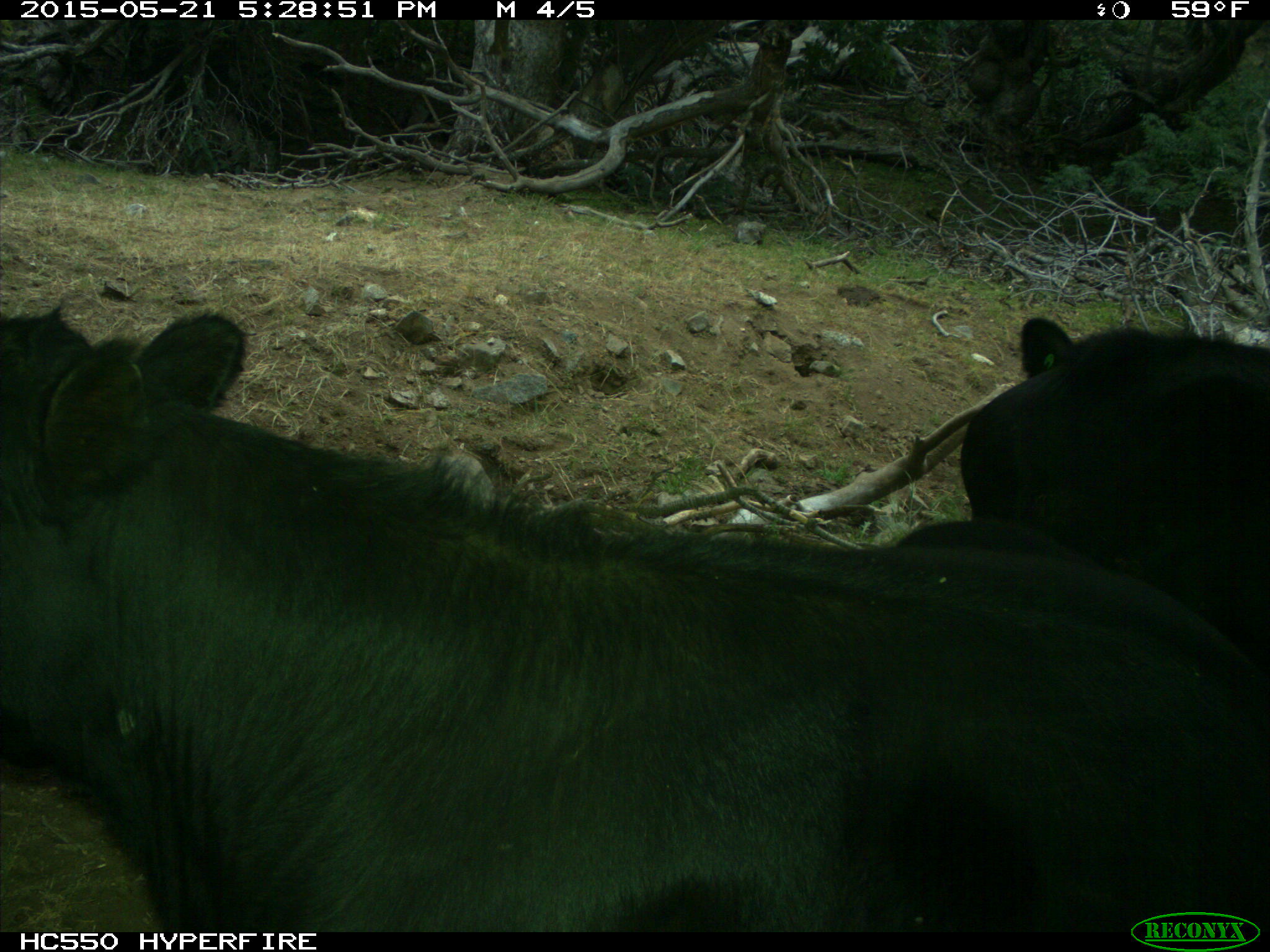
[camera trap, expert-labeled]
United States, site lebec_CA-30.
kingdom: Animalia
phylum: Chordata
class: Mammalia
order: Artiodactyla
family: Bovidae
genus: Bos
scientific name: Bos taurus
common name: domestic cow